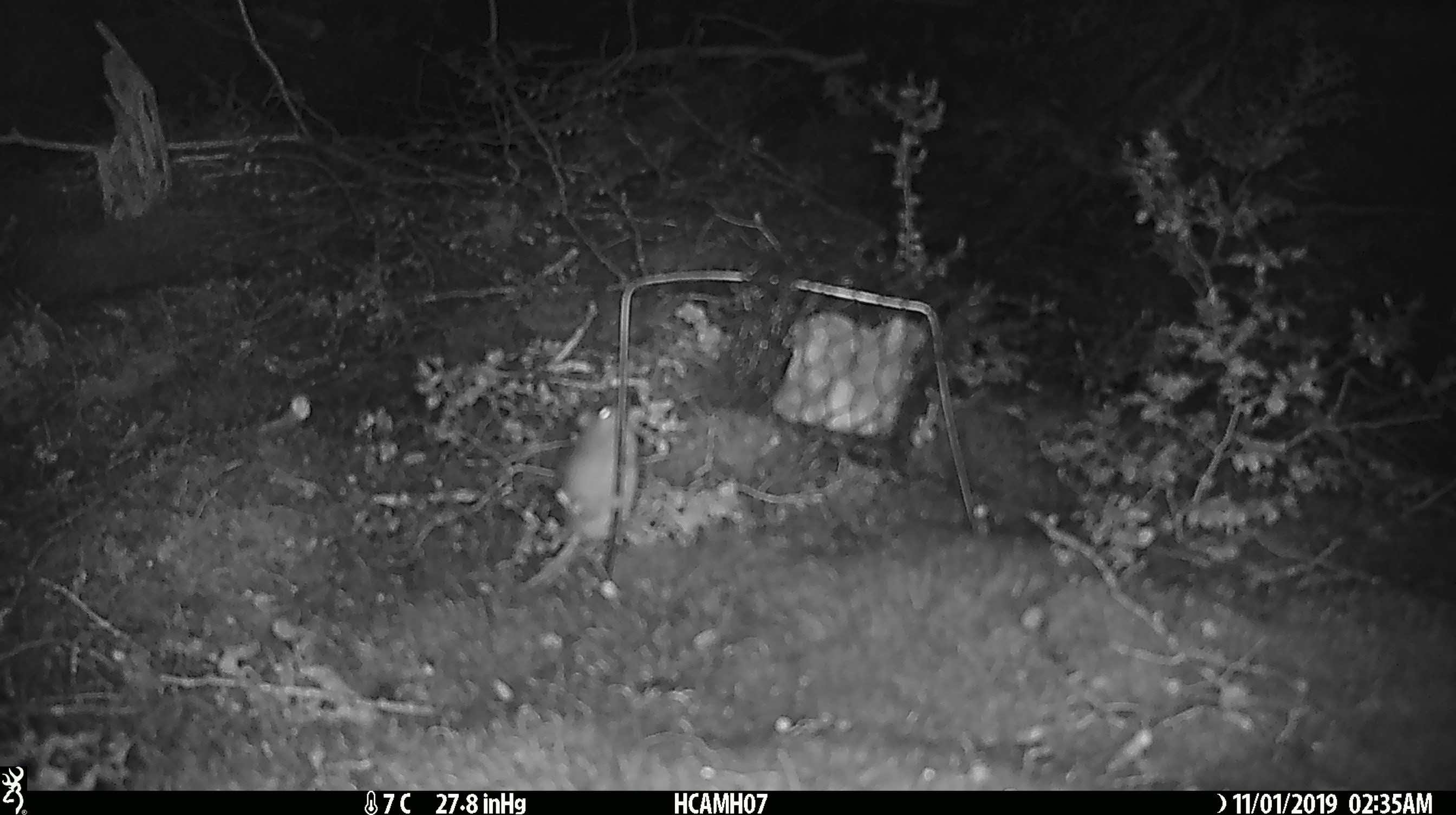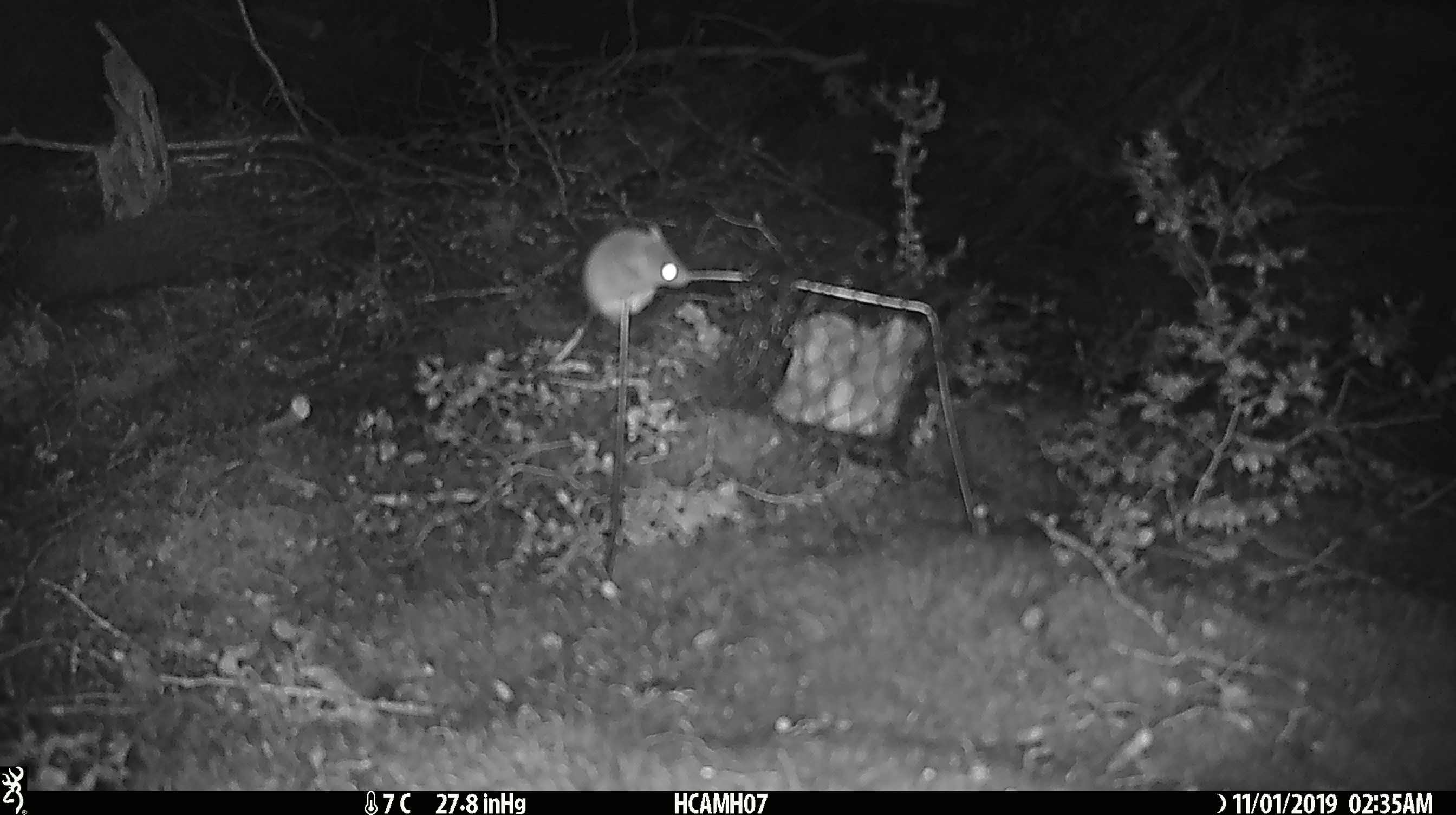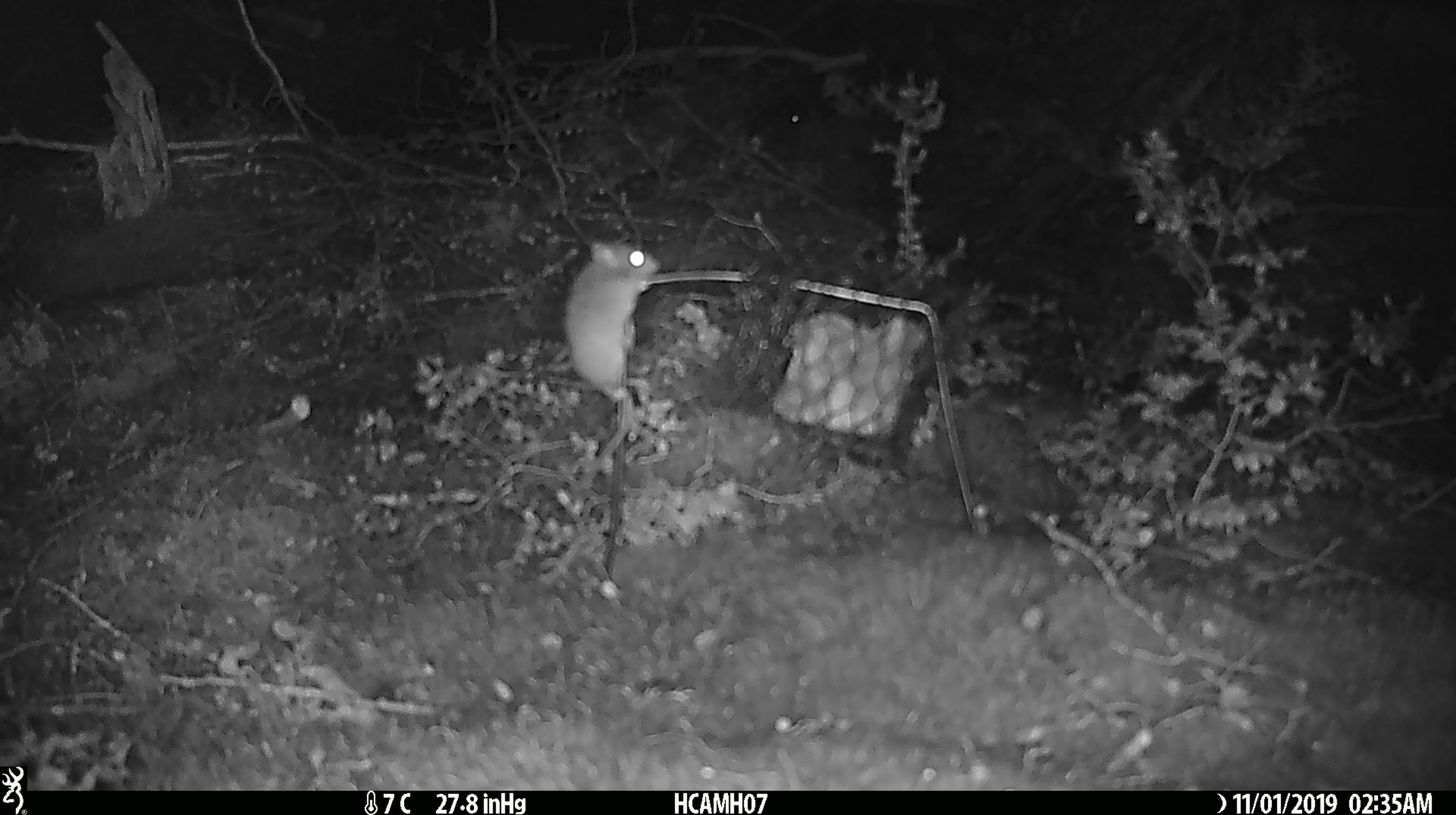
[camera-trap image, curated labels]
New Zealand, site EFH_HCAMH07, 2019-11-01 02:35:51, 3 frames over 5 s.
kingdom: Animalia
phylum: Chordata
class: Mammalia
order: Rodentia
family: Muridae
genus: Mus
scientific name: Mus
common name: mouse